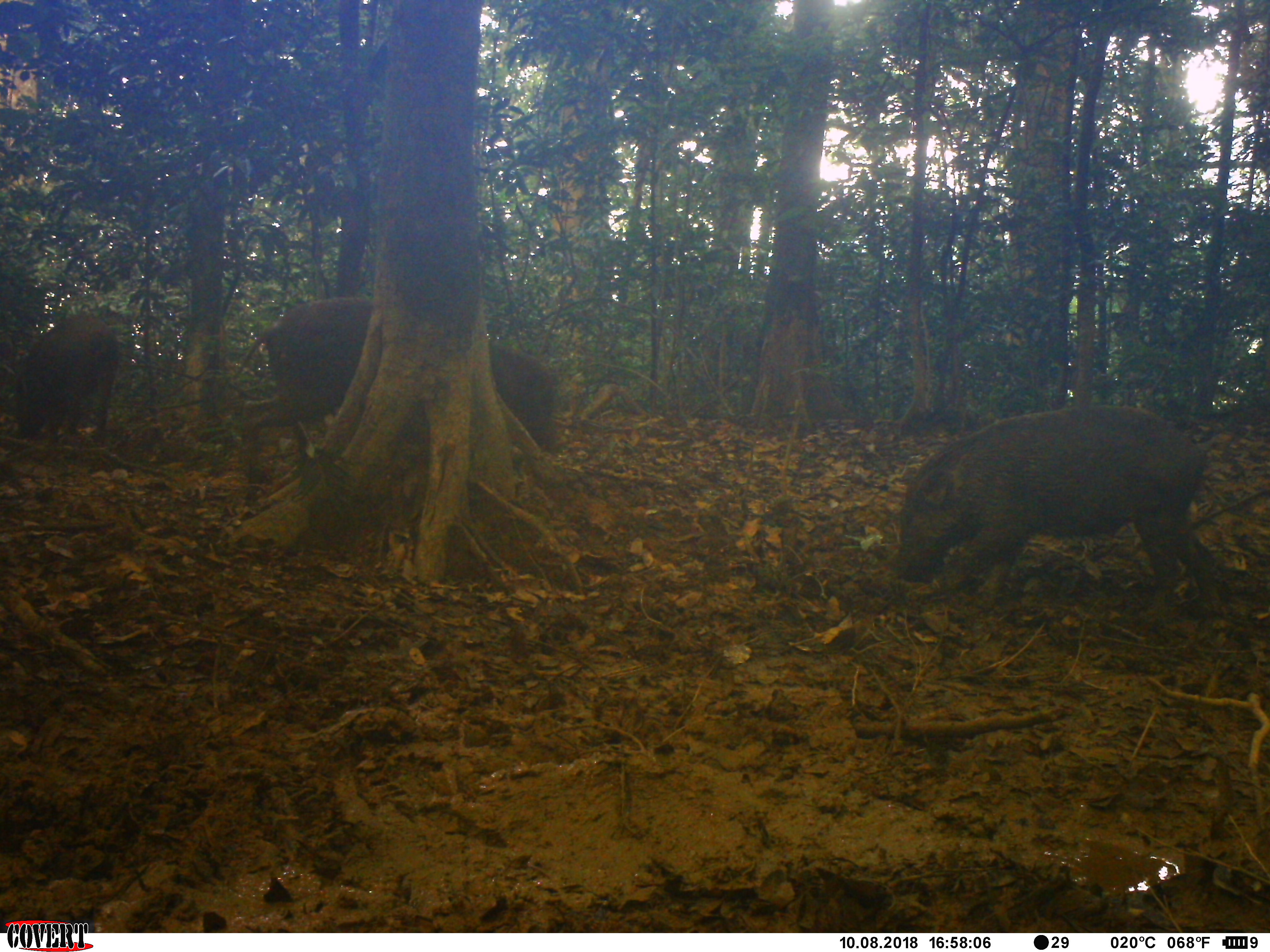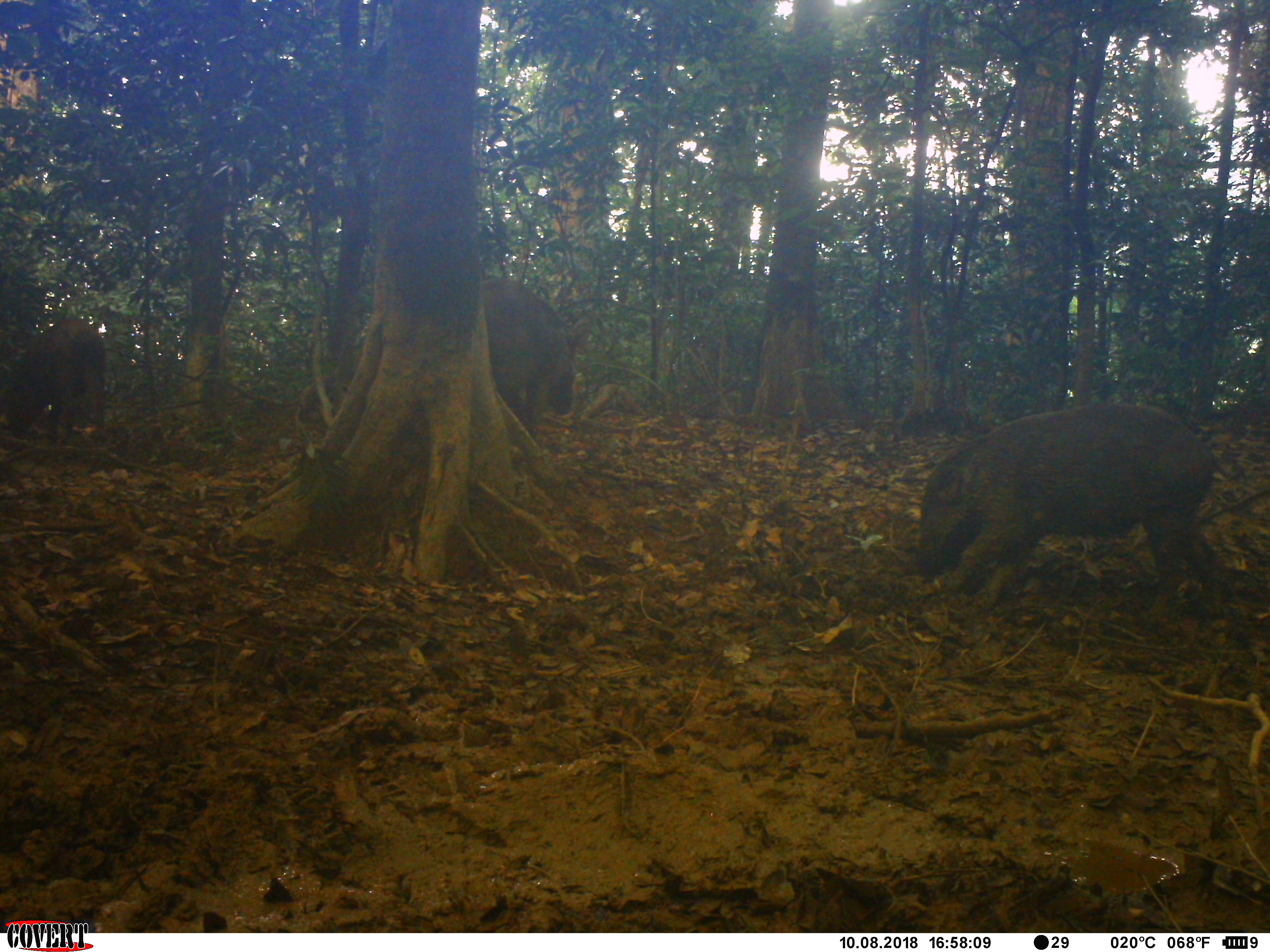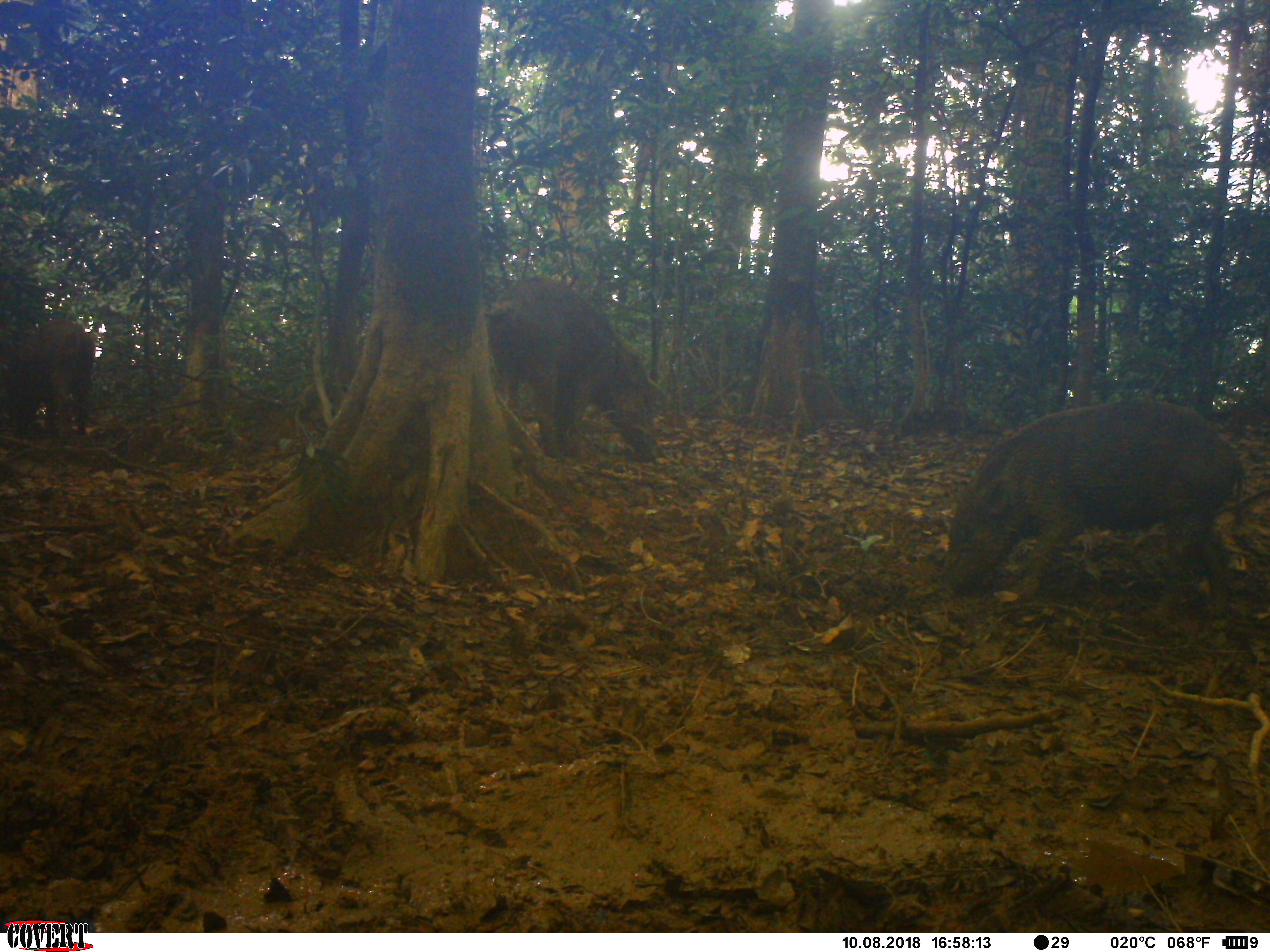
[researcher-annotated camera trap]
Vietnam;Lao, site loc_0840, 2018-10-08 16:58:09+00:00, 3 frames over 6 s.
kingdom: Animalia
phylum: Chordata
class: Mammalia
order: Artiodactyla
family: Suidae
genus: Sus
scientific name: Sus scrofa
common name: eurasian wild pig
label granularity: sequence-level